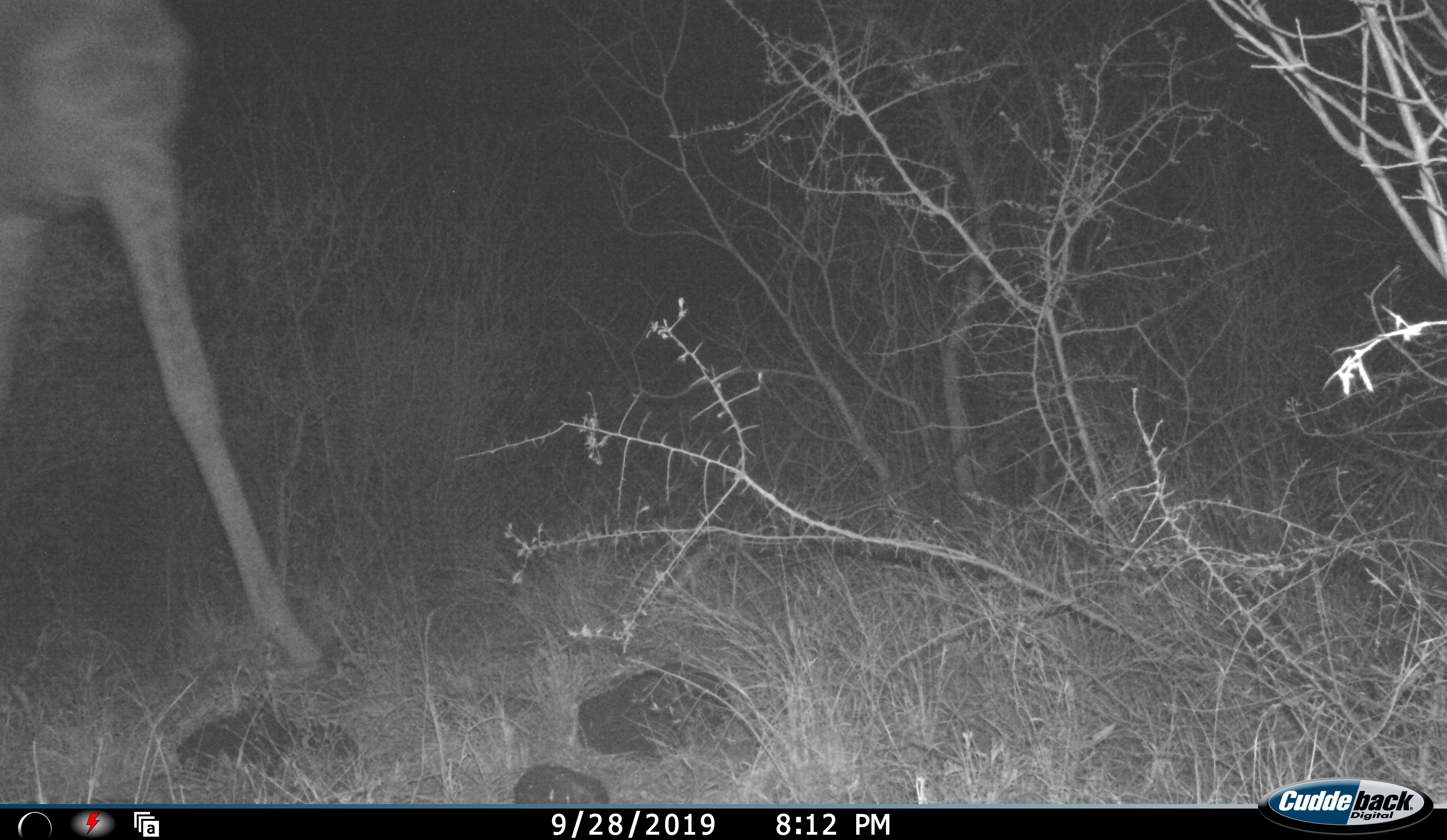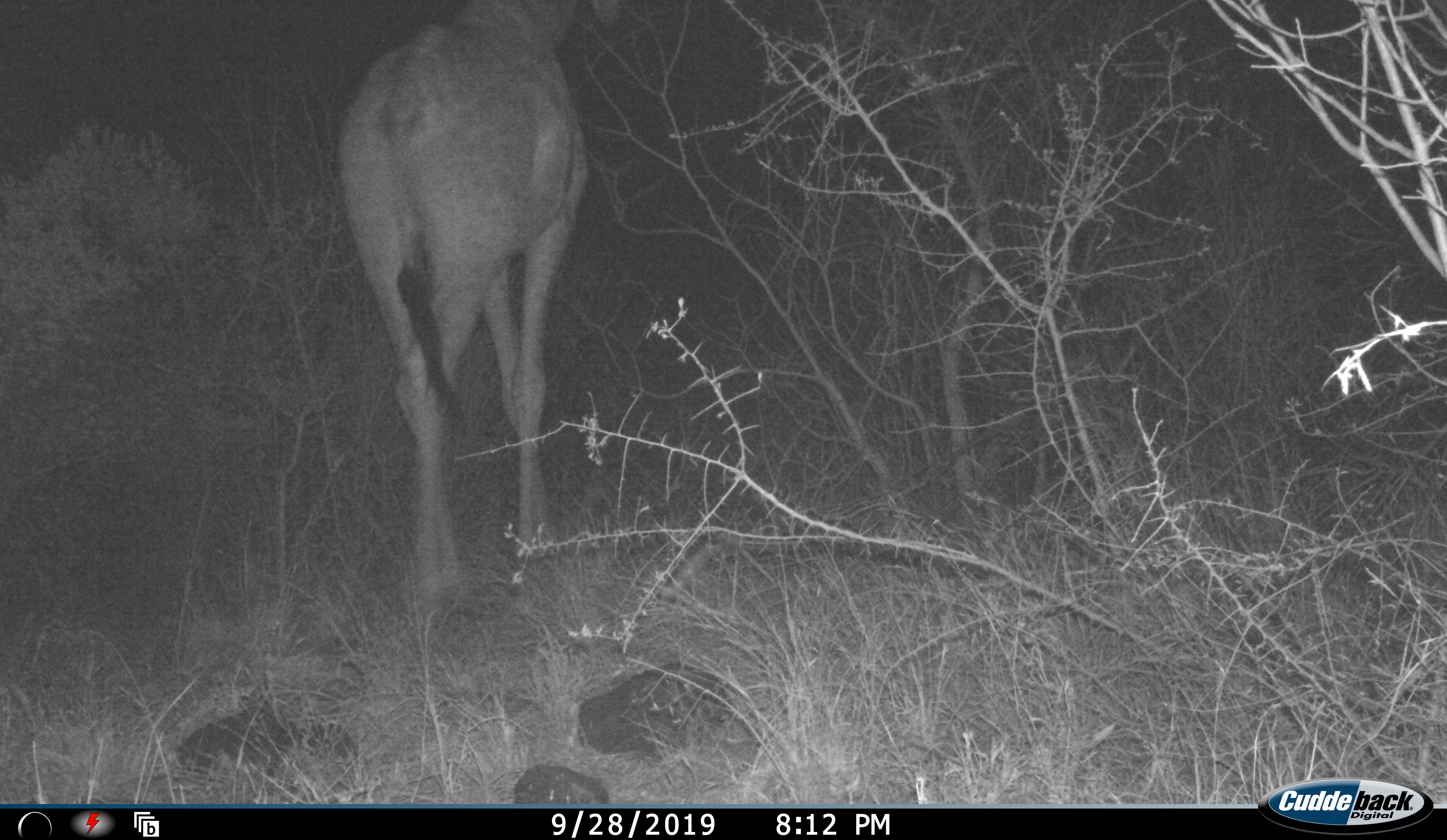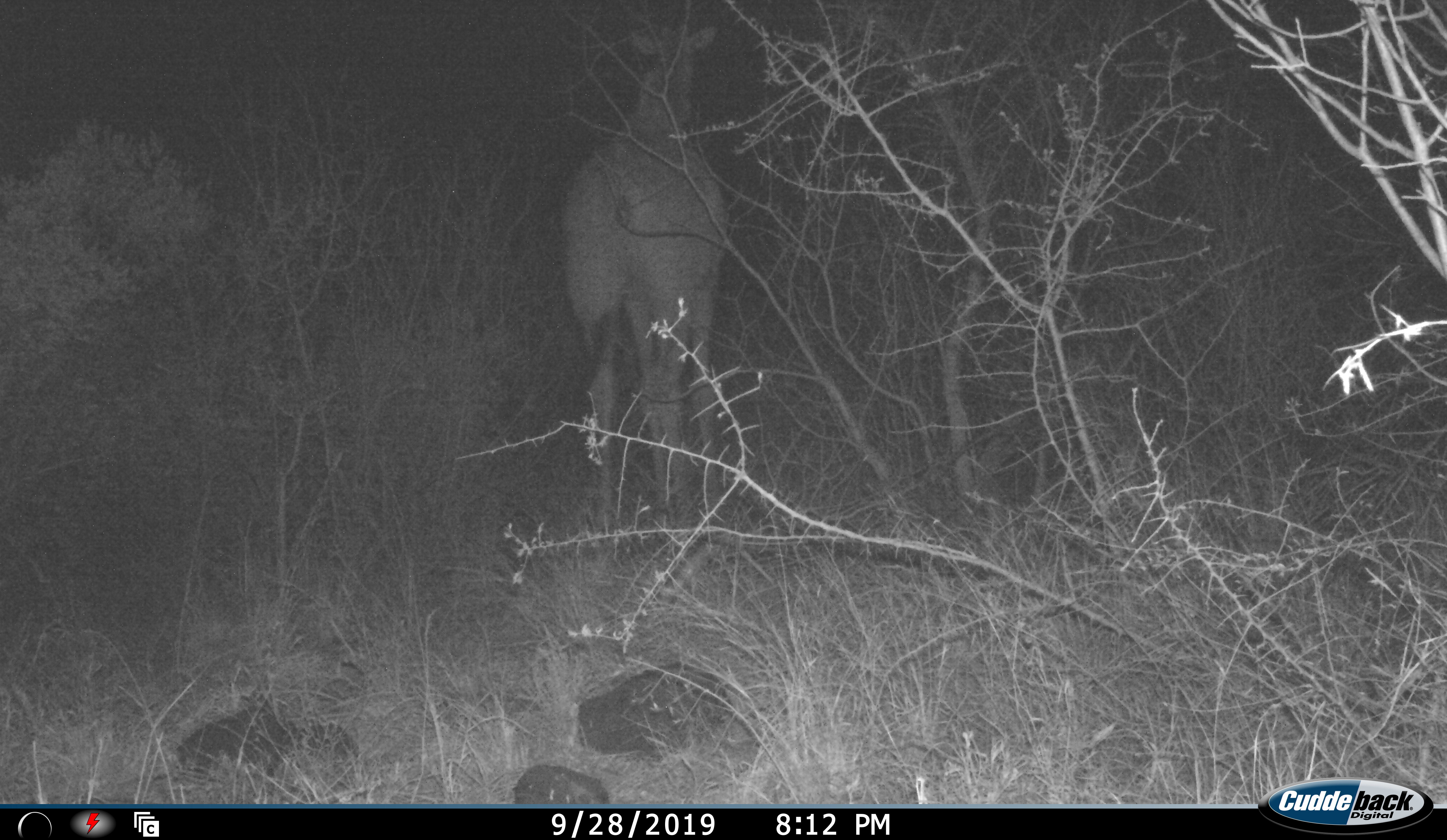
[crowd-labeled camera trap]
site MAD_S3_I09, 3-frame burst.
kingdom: Animalia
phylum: Chordata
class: Mammalia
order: Artiodactyla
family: Giraffidae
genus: Giraffa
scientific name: Giraffa camelopardalis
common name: giraffe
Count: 1.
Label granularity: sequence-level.